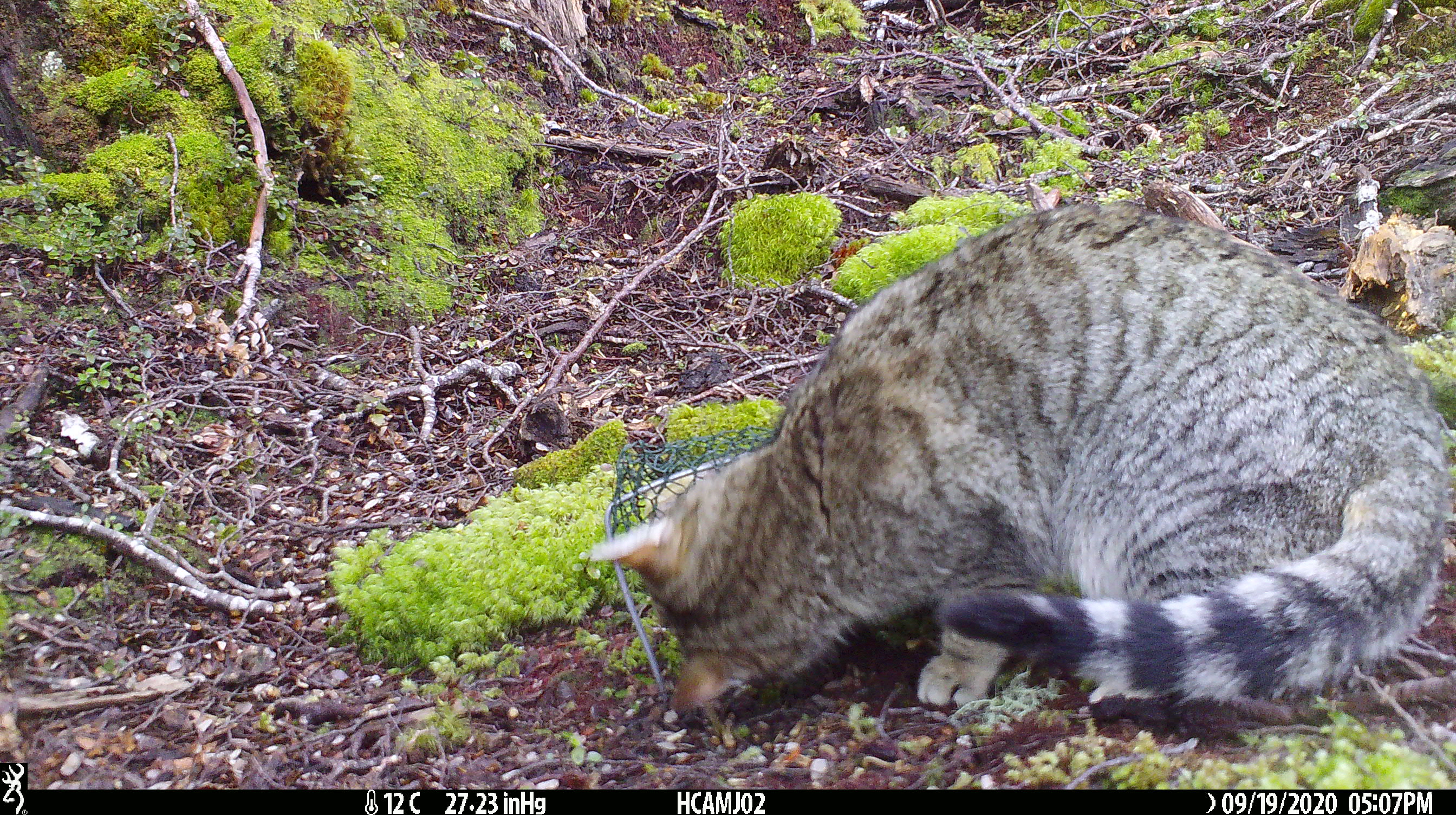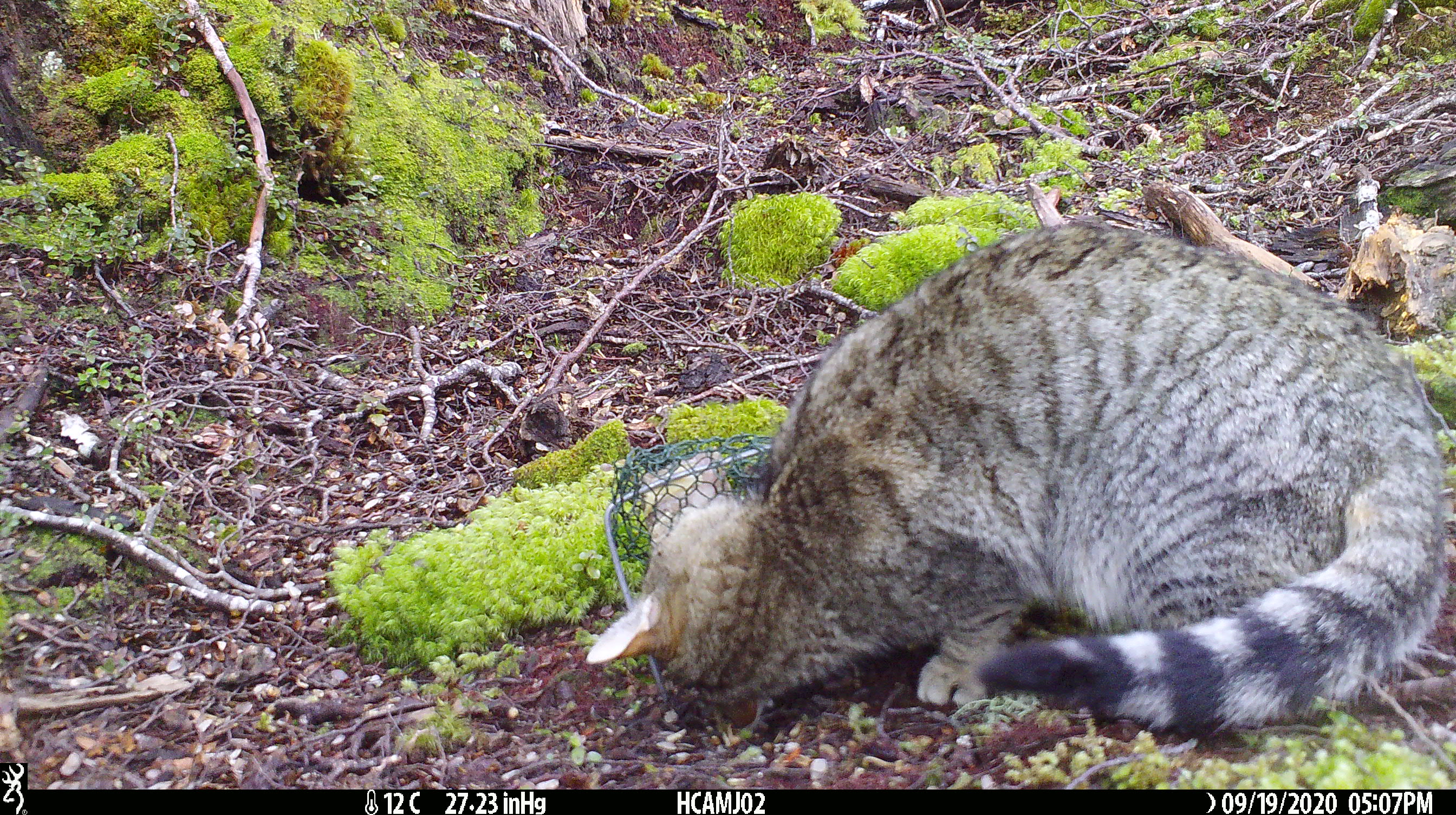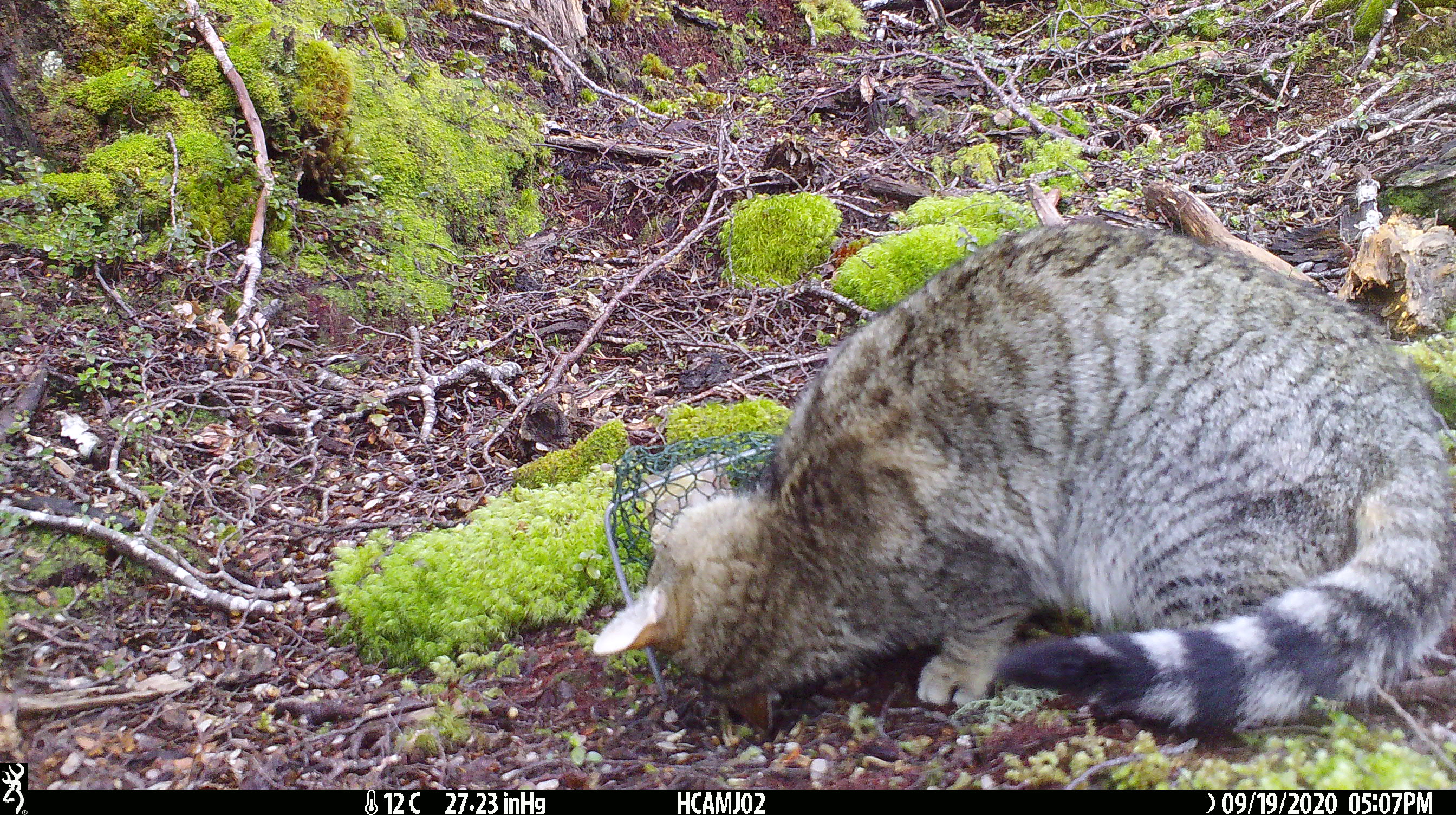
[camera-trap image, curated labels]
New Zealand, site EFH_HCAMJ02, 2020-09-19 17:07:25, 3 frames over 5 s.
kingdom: Animalia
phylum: Chordata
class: Mammalia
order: Carnivora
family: Felidae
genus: Felis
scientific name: Felis catus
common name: domestic cat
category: cat